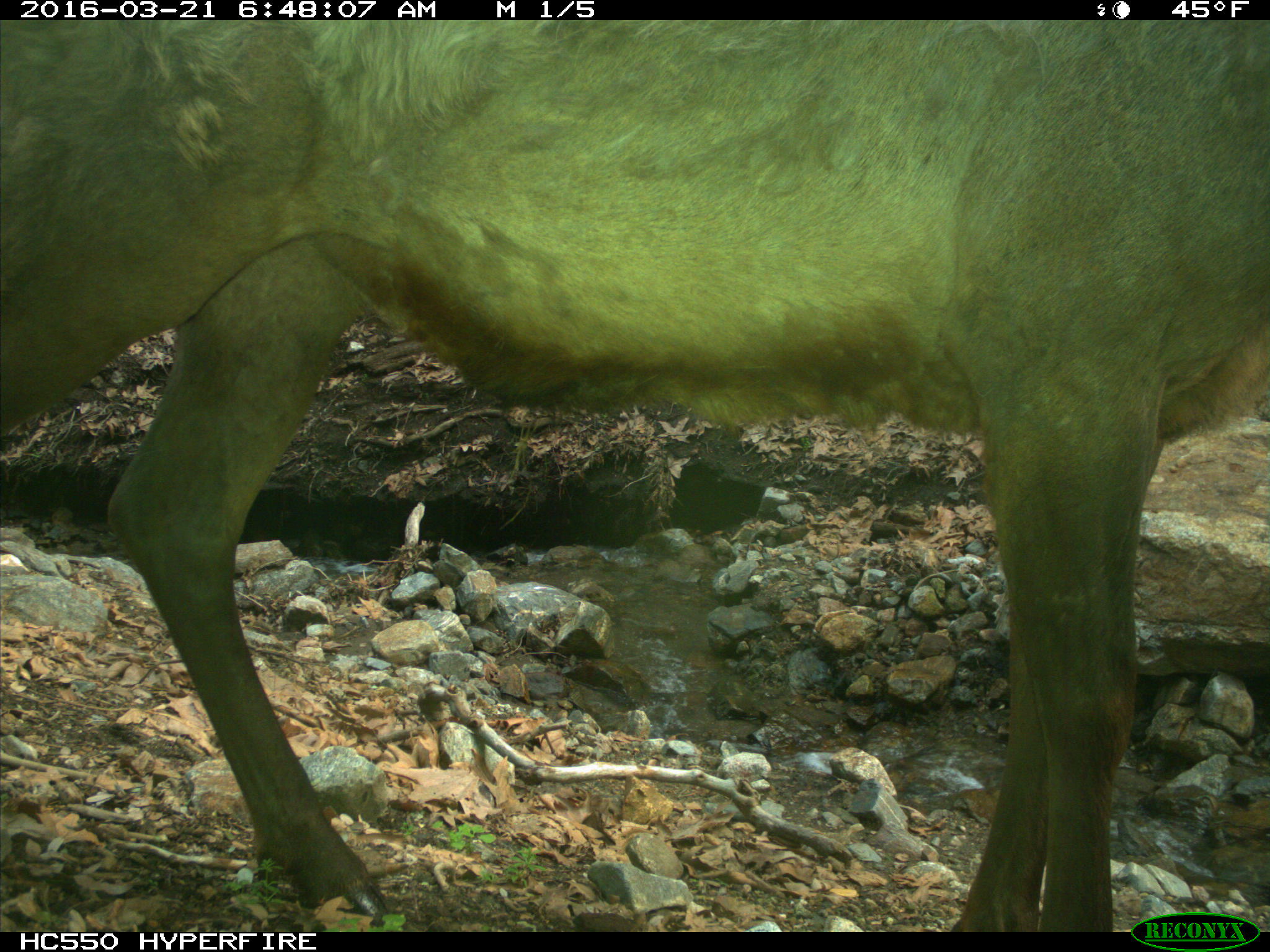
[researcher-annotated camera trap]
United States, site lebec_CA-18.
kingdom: Animalia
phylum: Chordata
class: Mammalia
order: Artiodactyla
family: Cervidae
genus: Cervus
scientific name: Cervus canadensis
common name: elk